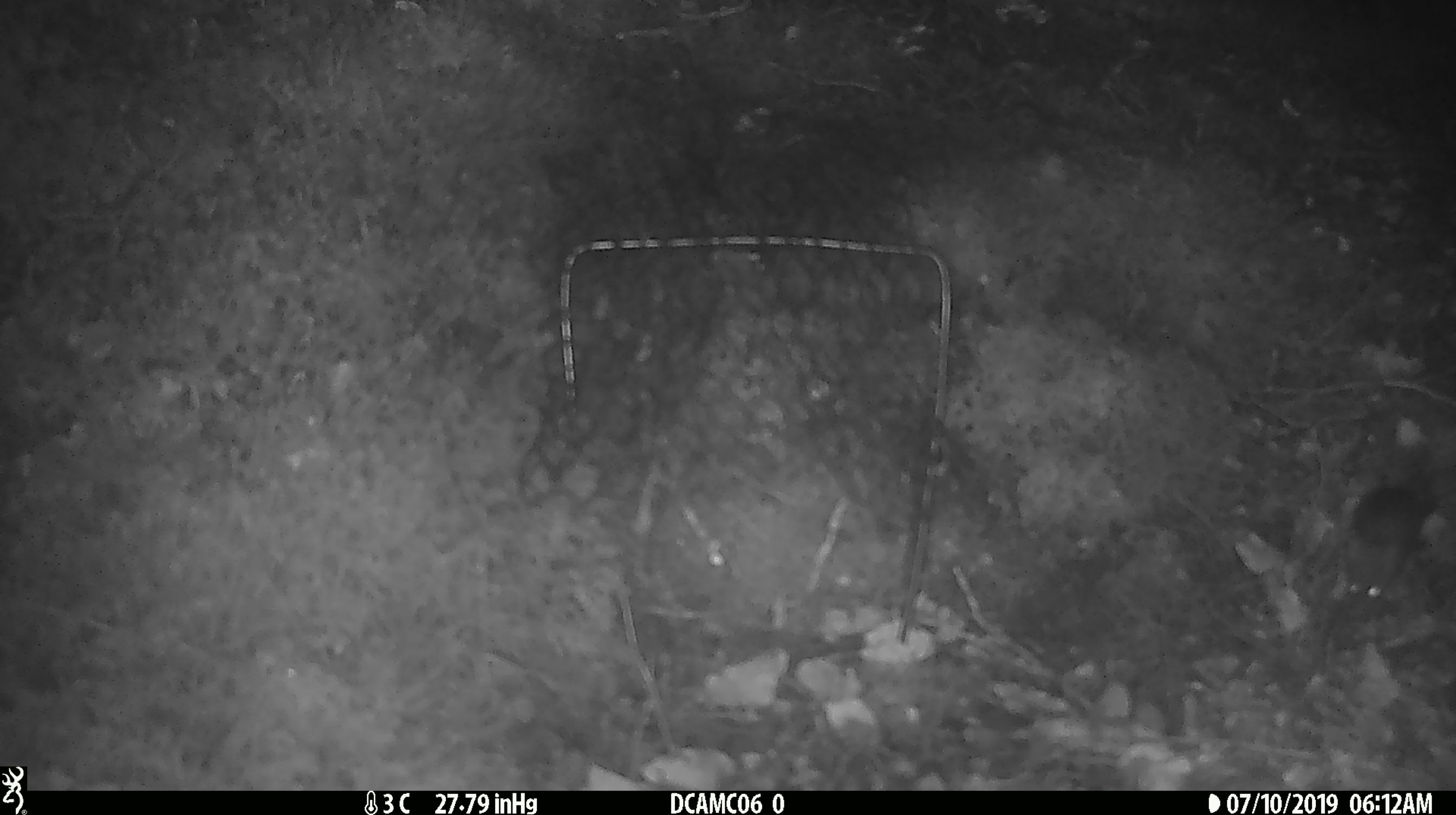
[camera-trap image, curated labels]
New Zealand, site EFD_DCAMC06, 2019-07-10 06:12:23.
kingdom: Animalia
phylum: Chordata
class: Mammalia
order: Rodentia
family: Muridae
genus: Mus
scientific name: Mus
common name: mouse